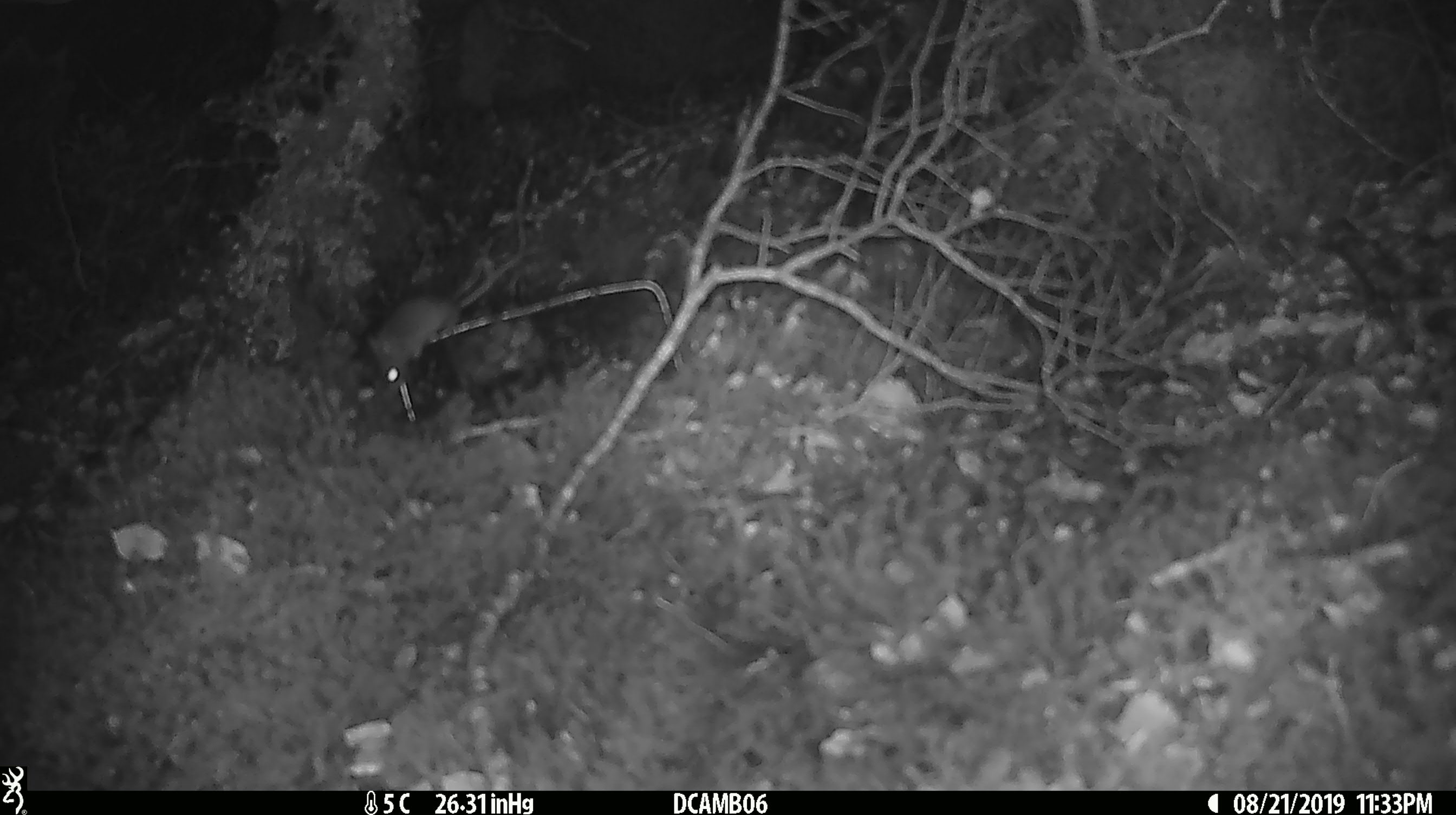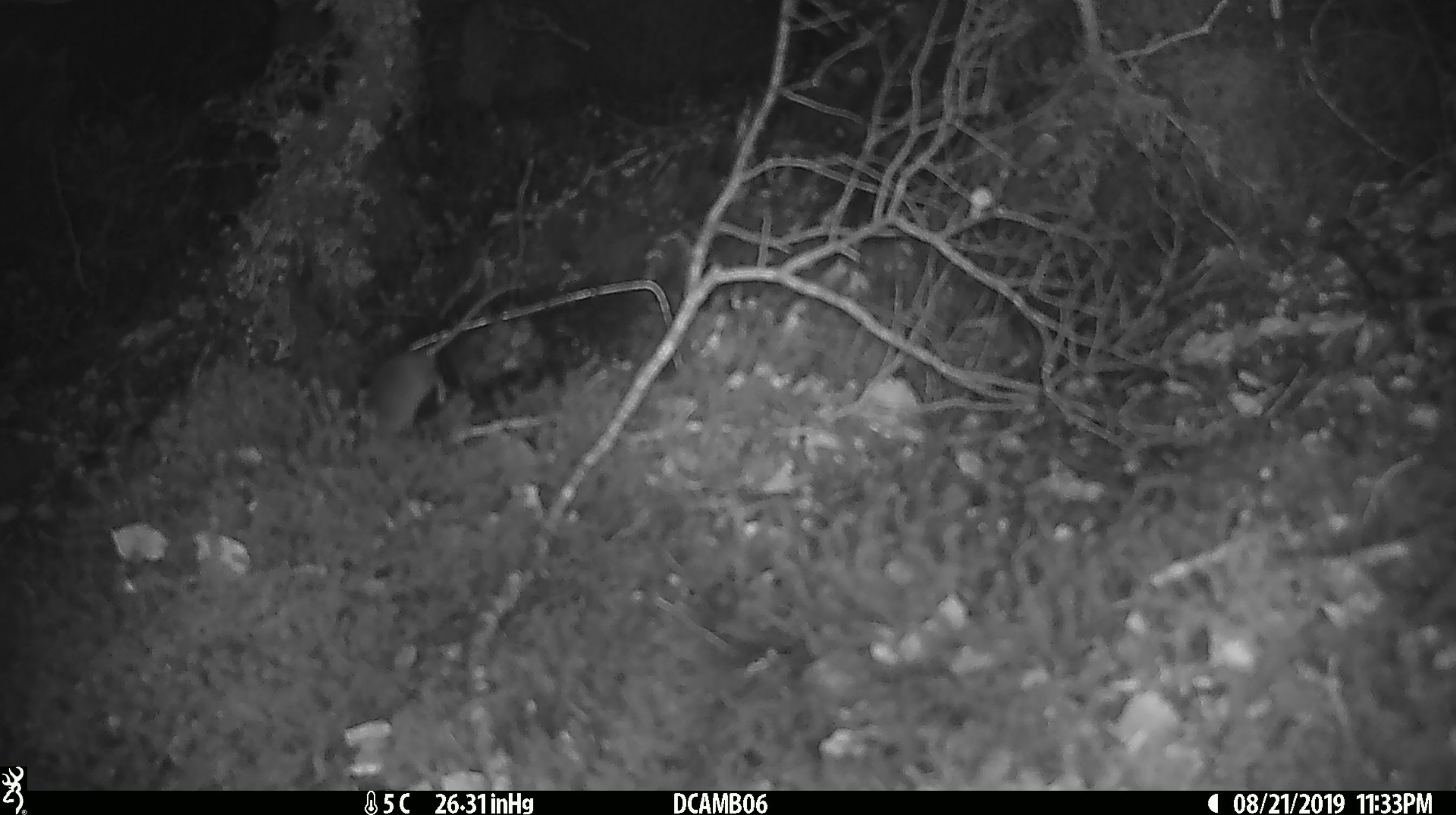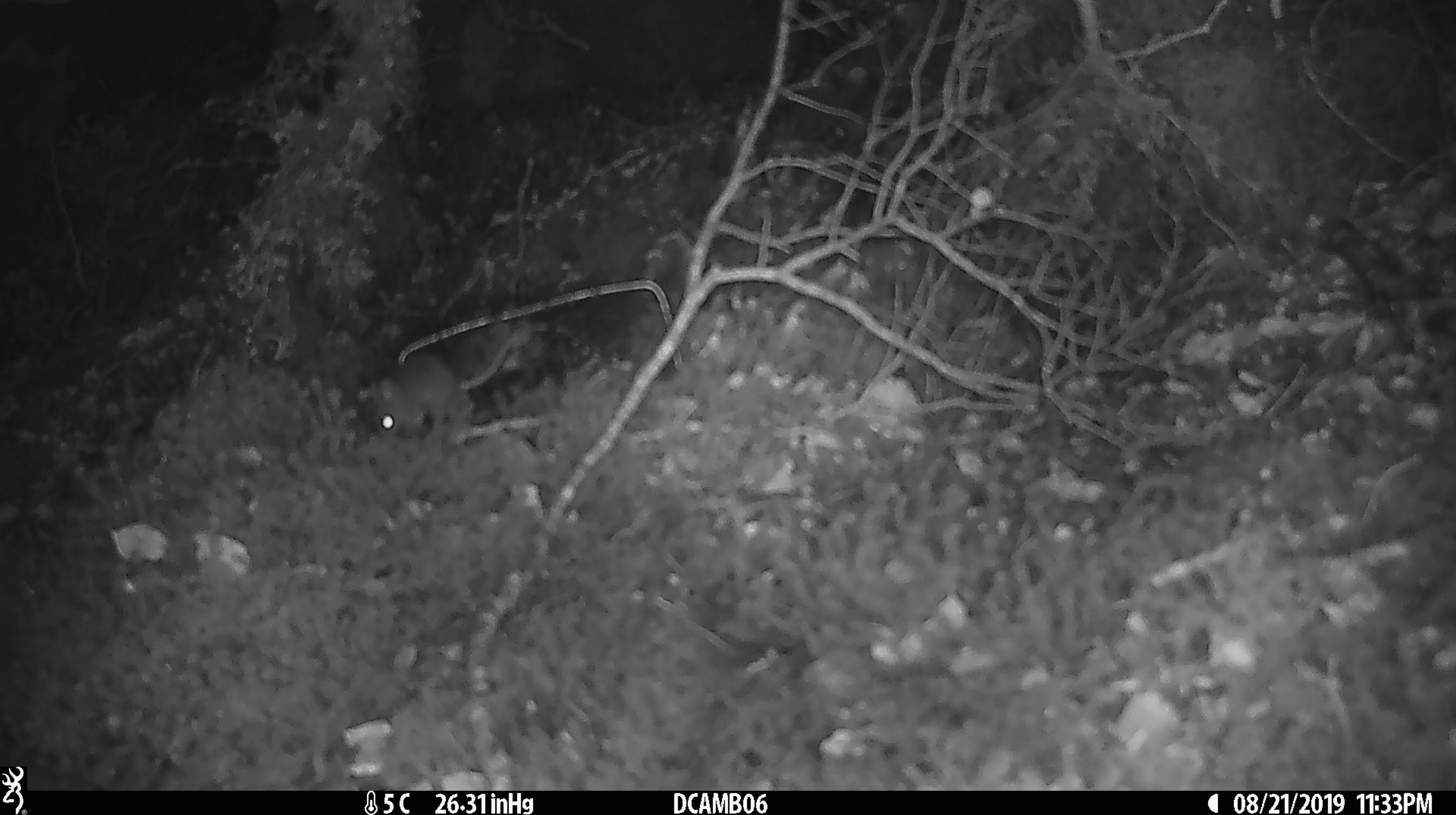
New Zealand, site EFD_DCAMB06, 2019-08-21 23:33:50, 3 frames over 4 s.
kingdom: Animalia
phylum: Chordata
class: Mammalia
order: Rodentia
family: Muridae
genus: Mus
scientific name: Mus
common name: mouse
Mouse (Mus).